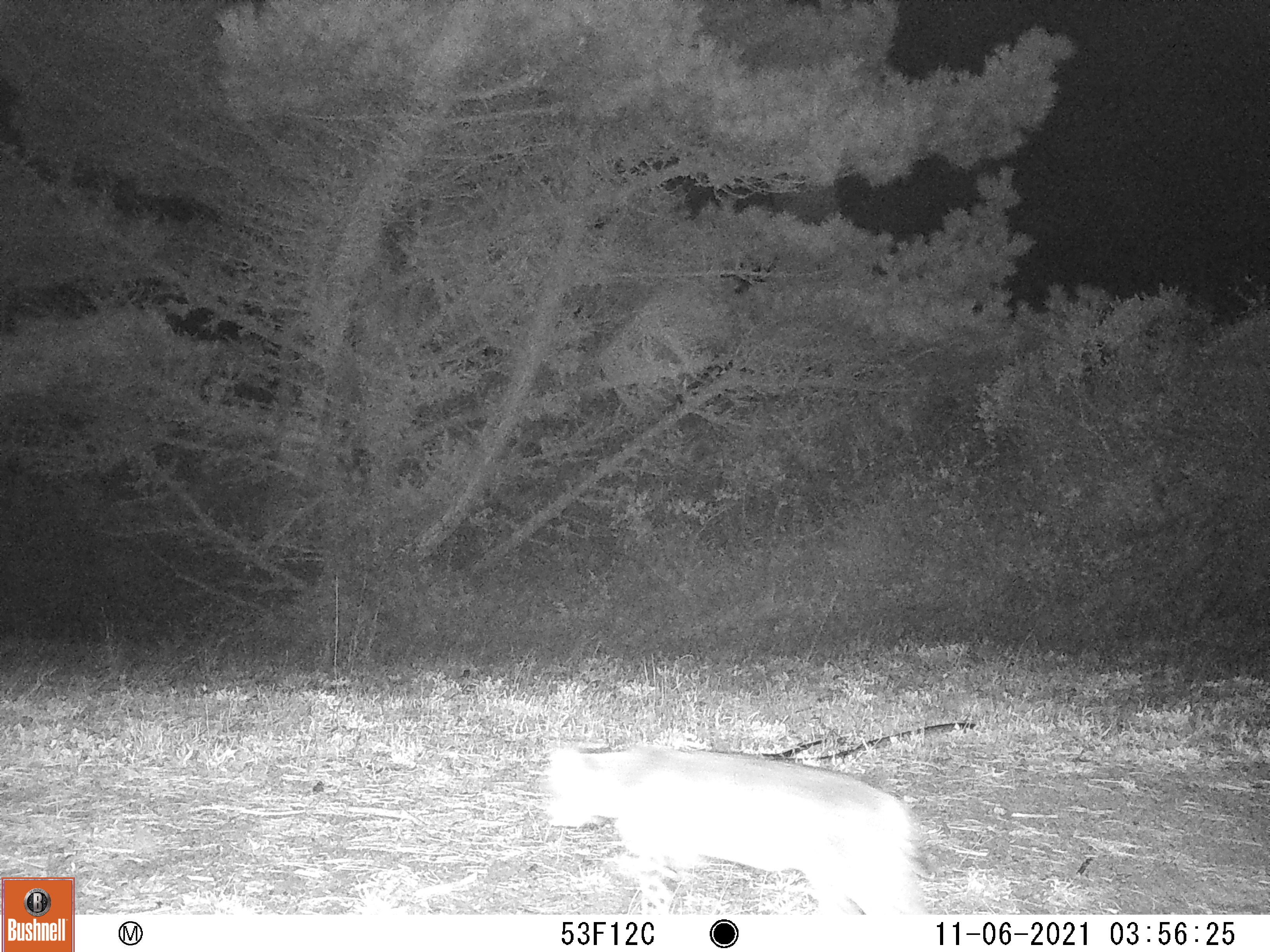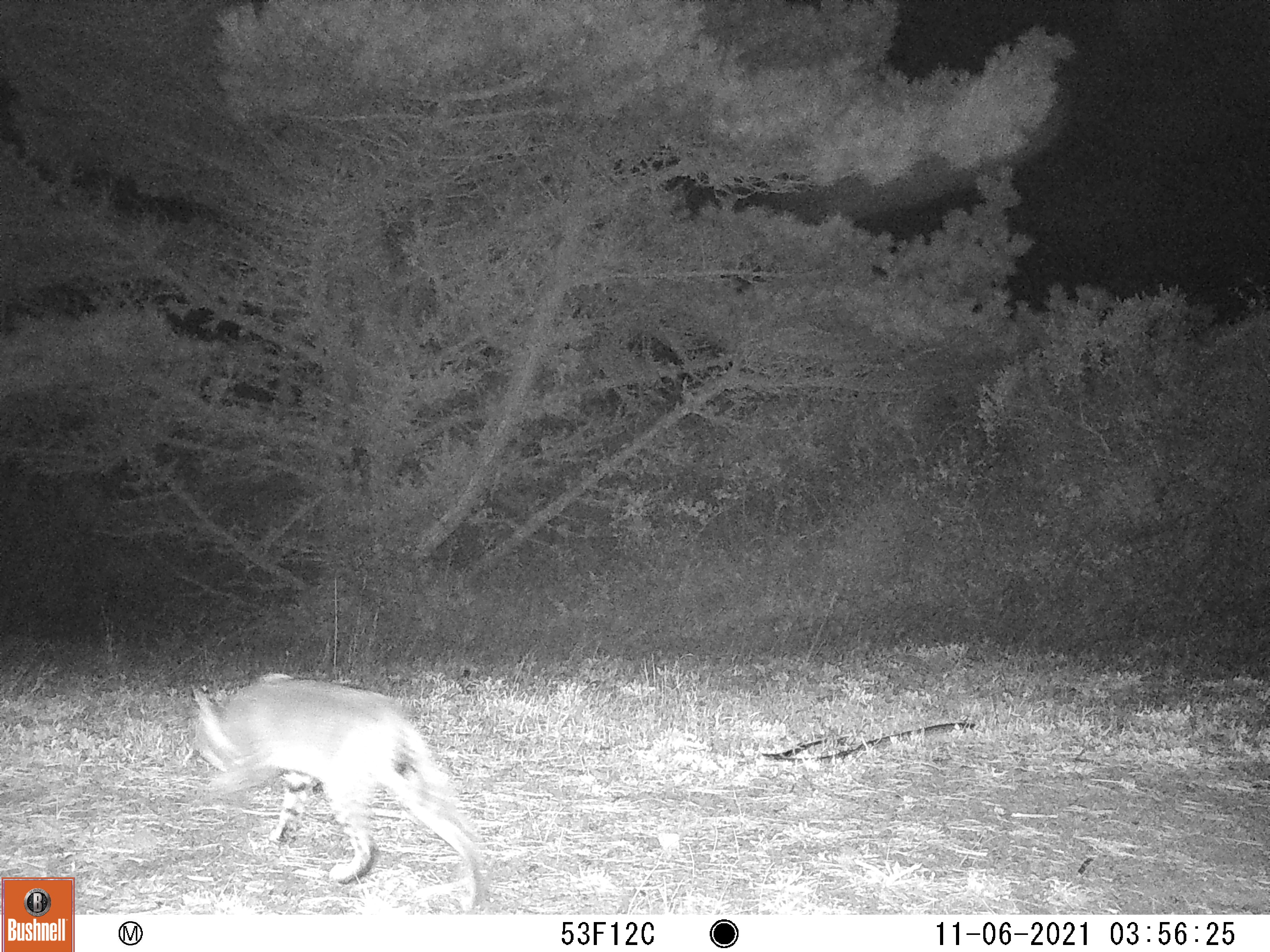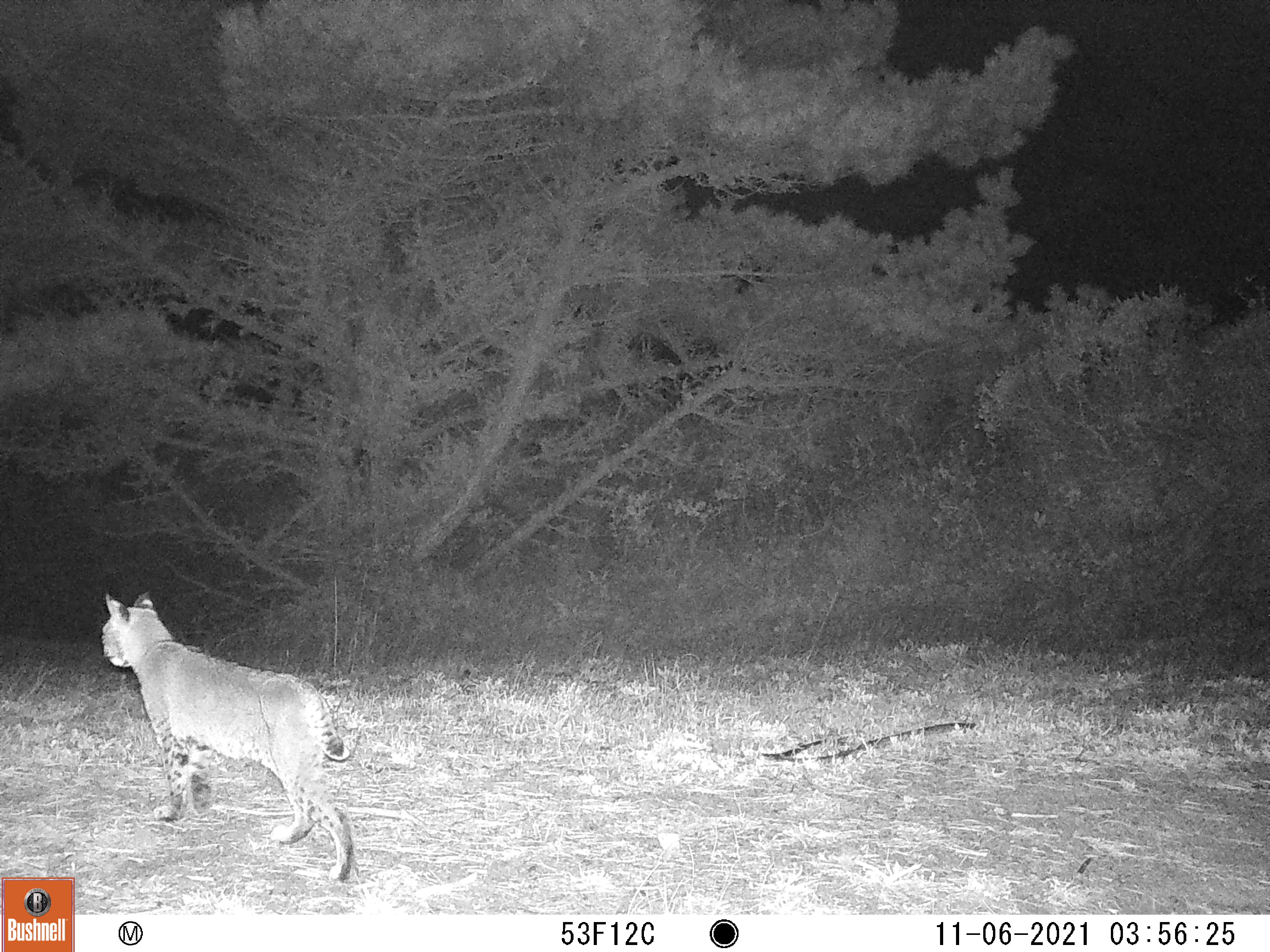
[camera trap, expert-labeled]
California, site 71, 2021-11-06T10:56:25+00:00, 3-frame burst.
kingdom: Animalia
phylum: Chordata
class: Mammalia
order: Carnivora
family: Felidae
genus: Lynx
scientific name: Lynx rufus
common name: bobcat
Bobcat (Lynx rufus).